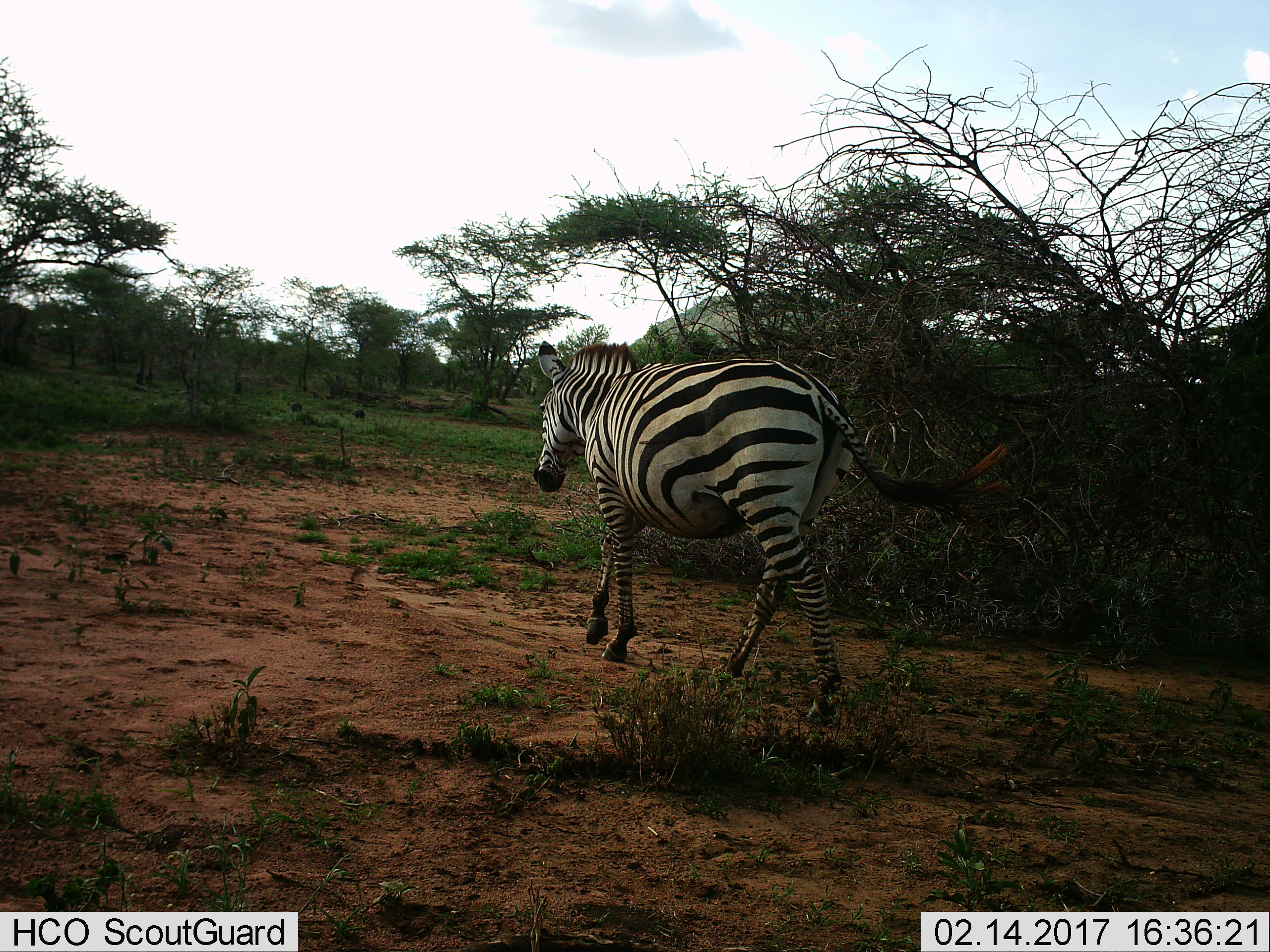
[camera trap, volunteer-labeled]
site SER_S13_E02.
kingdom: Animalia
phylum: Chordata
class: Mammalia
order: Perissodactyla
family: Equidae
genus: Equus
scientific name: Equus quagga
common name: plains zebra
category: zebraplains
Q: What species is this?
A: Zebraplains (plains zebra) (Equus quagga).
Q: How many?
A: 1.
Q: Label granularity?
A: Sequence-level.